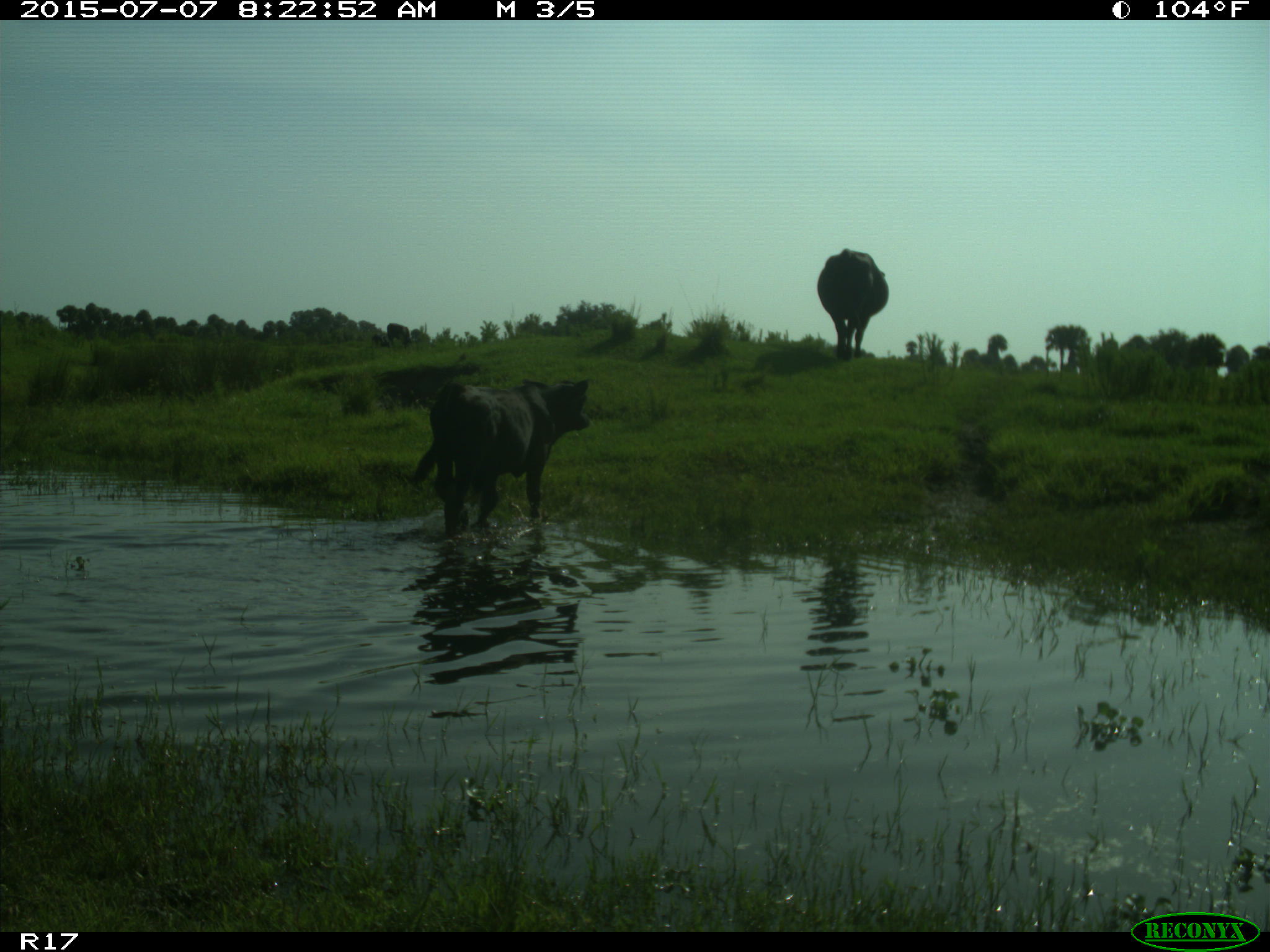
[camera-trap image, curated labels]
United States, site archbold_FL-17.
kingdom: Animalia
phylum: Chordata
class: Mammalia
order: Artiodactyla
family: Bovidae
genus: Bos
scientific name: Bos taurus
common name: domestic cow